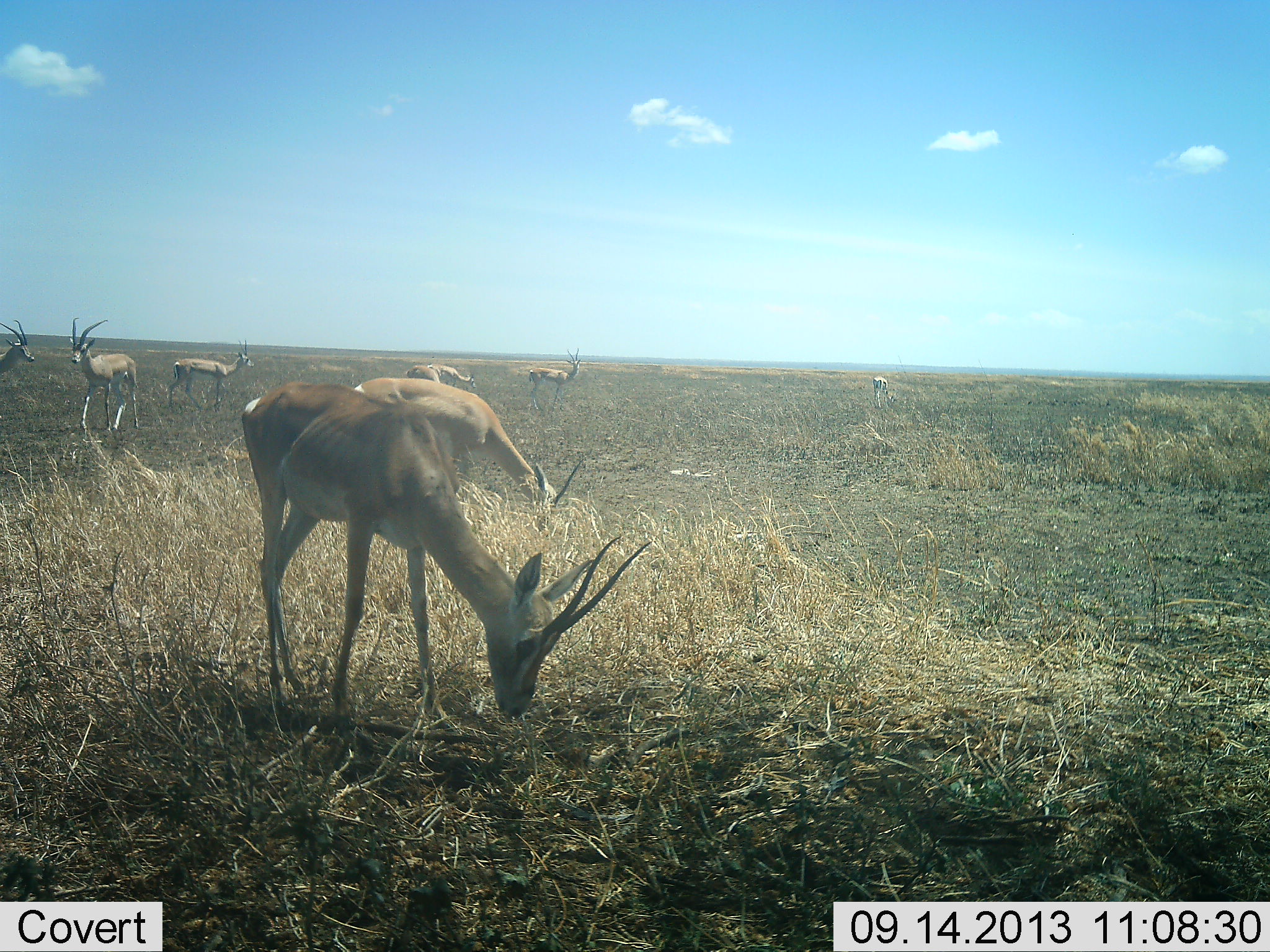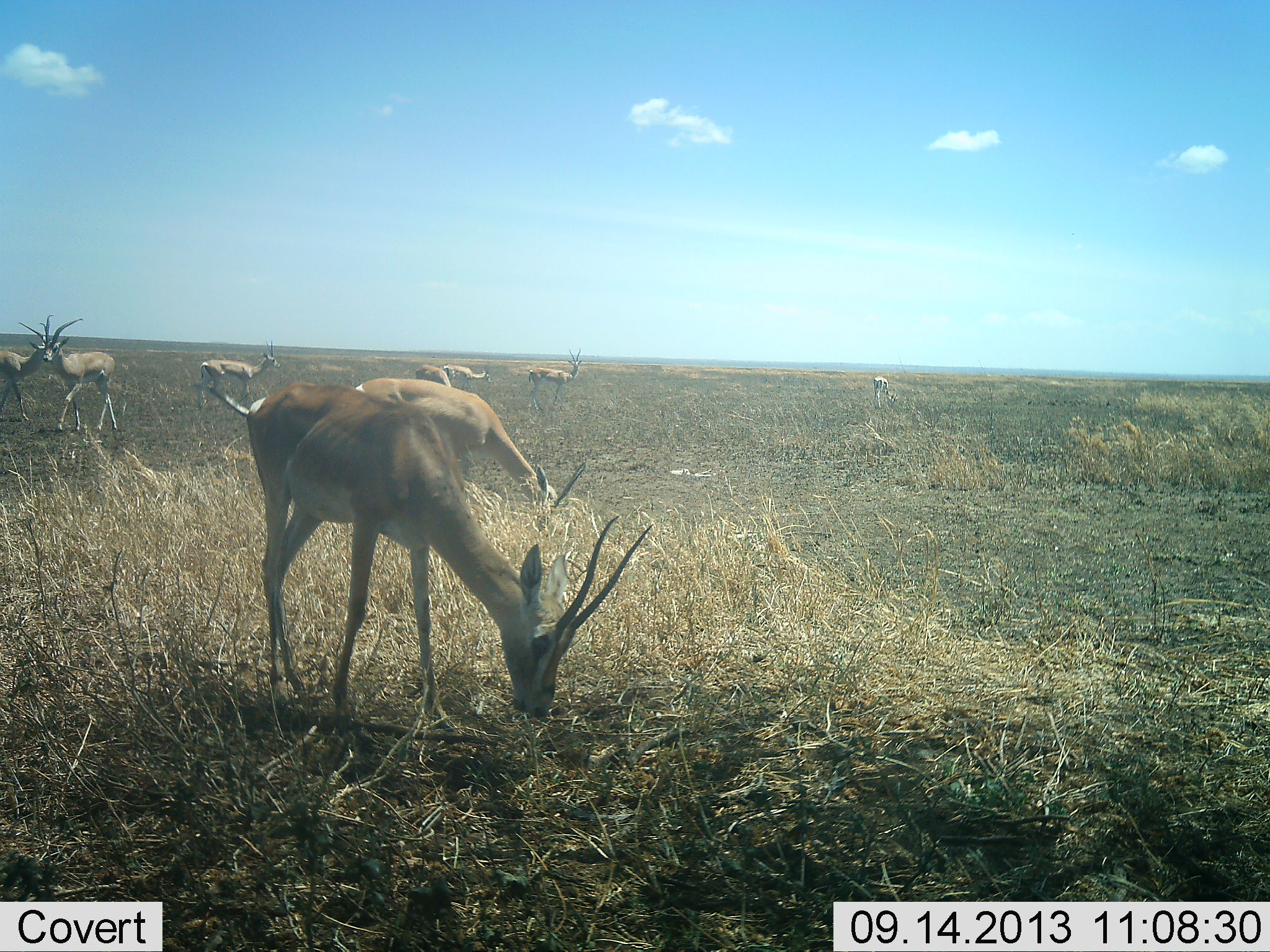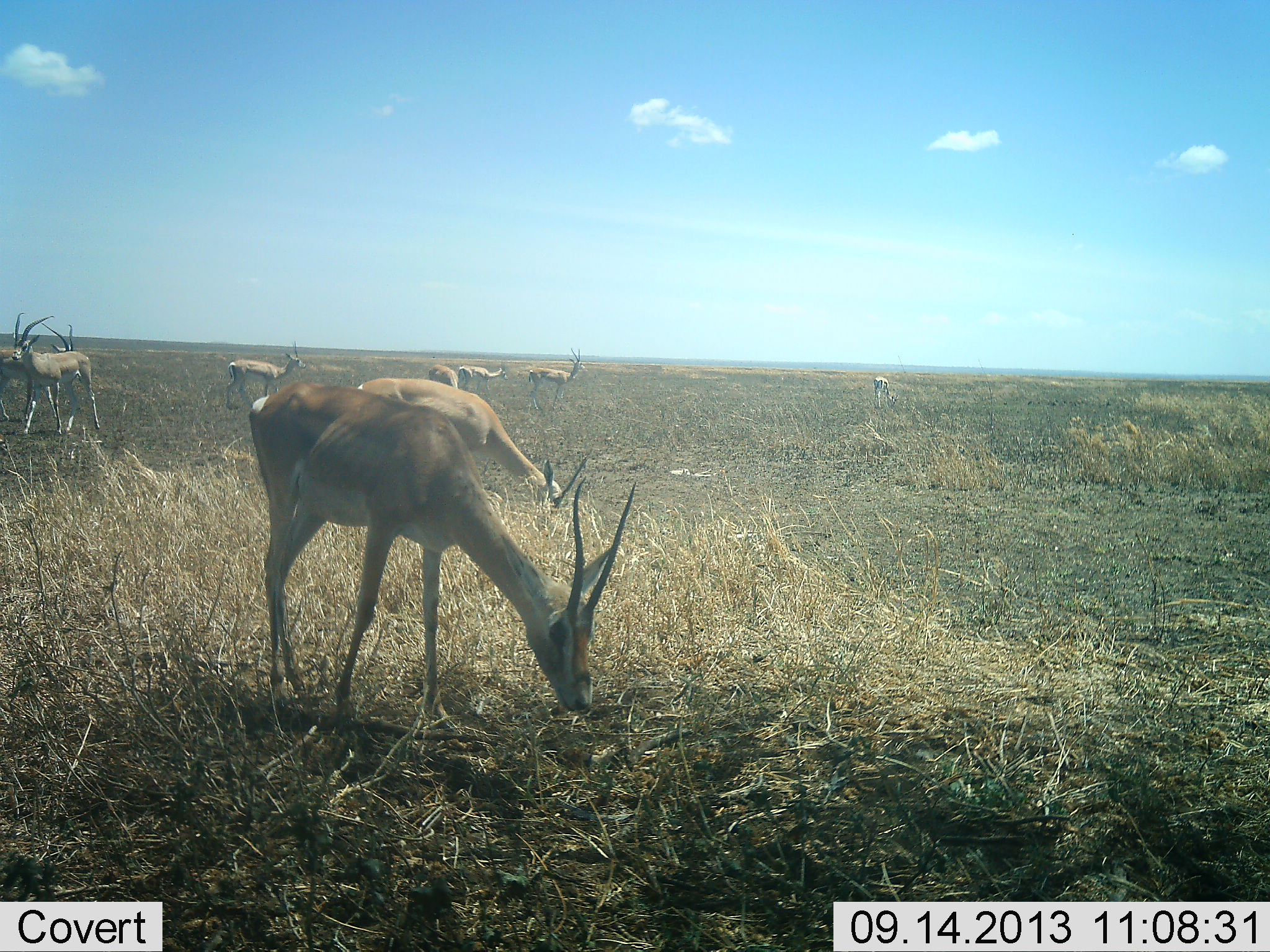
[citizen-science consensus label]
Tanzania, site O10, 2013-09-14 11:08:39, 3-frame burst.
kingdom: Animalia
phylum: Chordata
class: Mammalia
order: Artiodactyla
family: Bovidae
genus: Nanger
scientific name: Nanger granti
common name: grant's gazelle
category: gazellegrants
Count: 9.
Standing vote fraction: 70%.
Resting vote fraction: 0%.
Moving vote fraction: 60%.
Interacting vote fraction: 0%.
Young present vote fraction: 0%.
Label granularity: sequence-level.